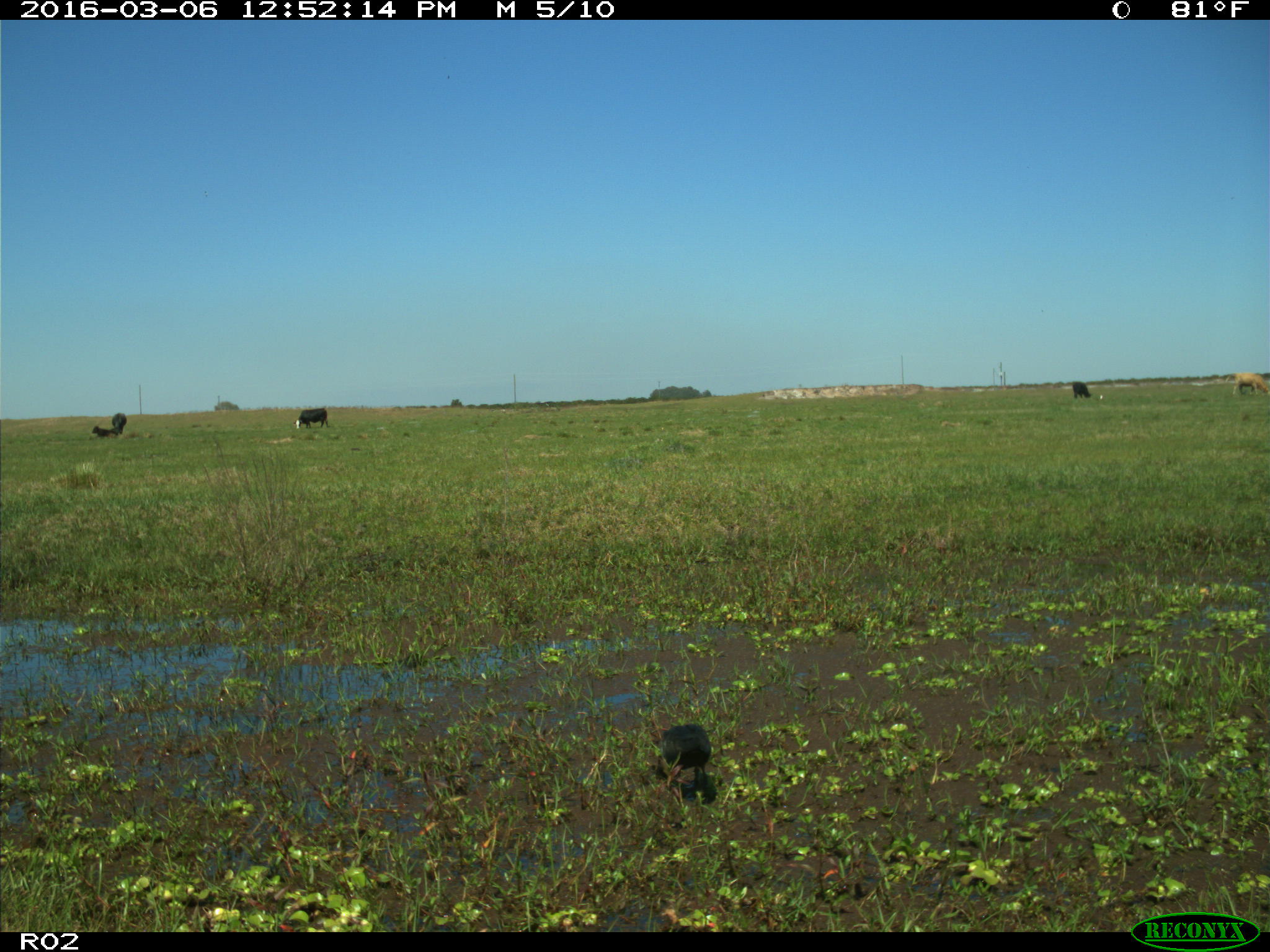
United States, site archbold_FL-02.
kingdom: Animalia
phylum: Chordata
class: Mammalia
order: Artiodactyla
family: Bovidae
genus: Bos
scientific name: Bos taurus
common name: domestic cow